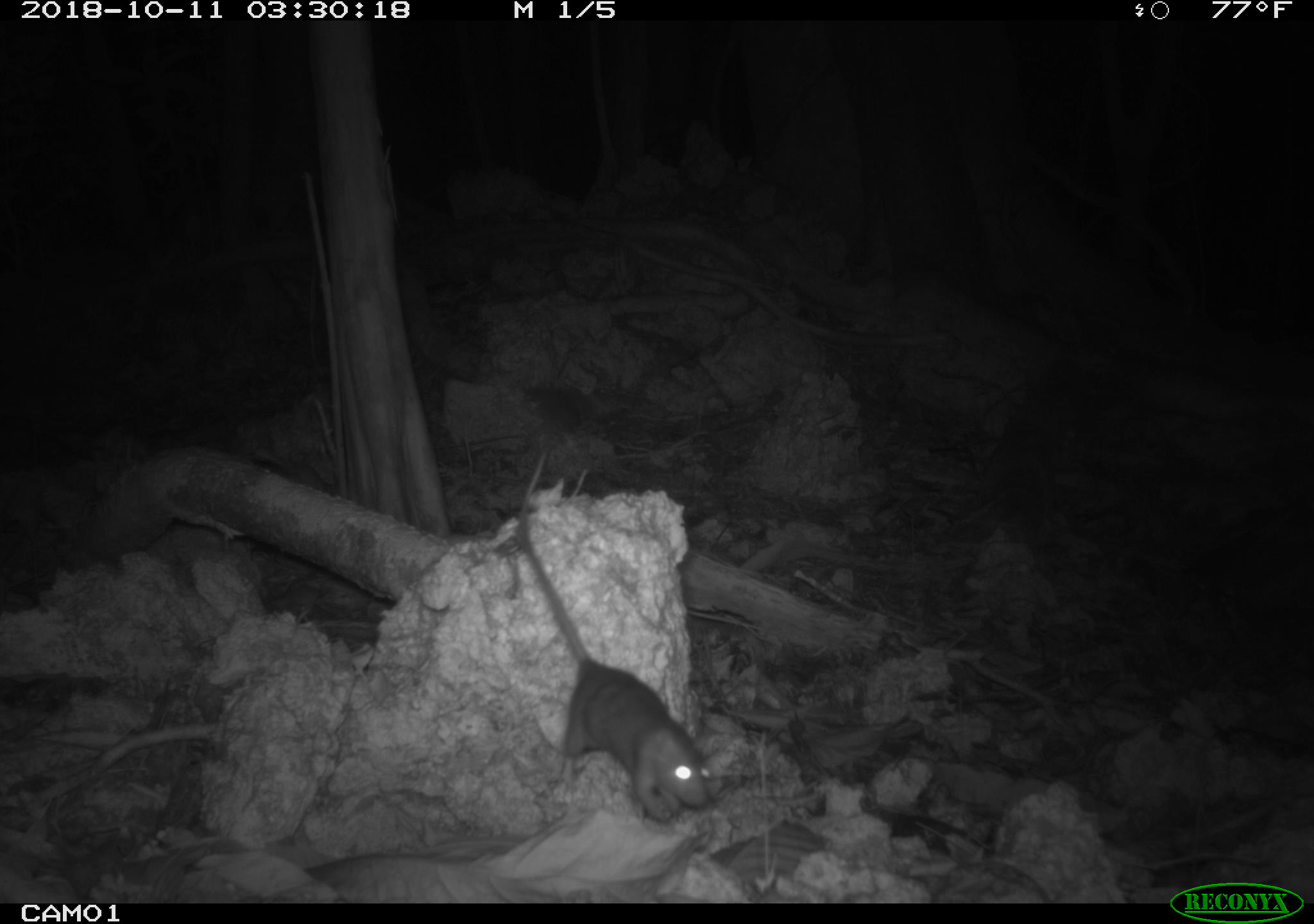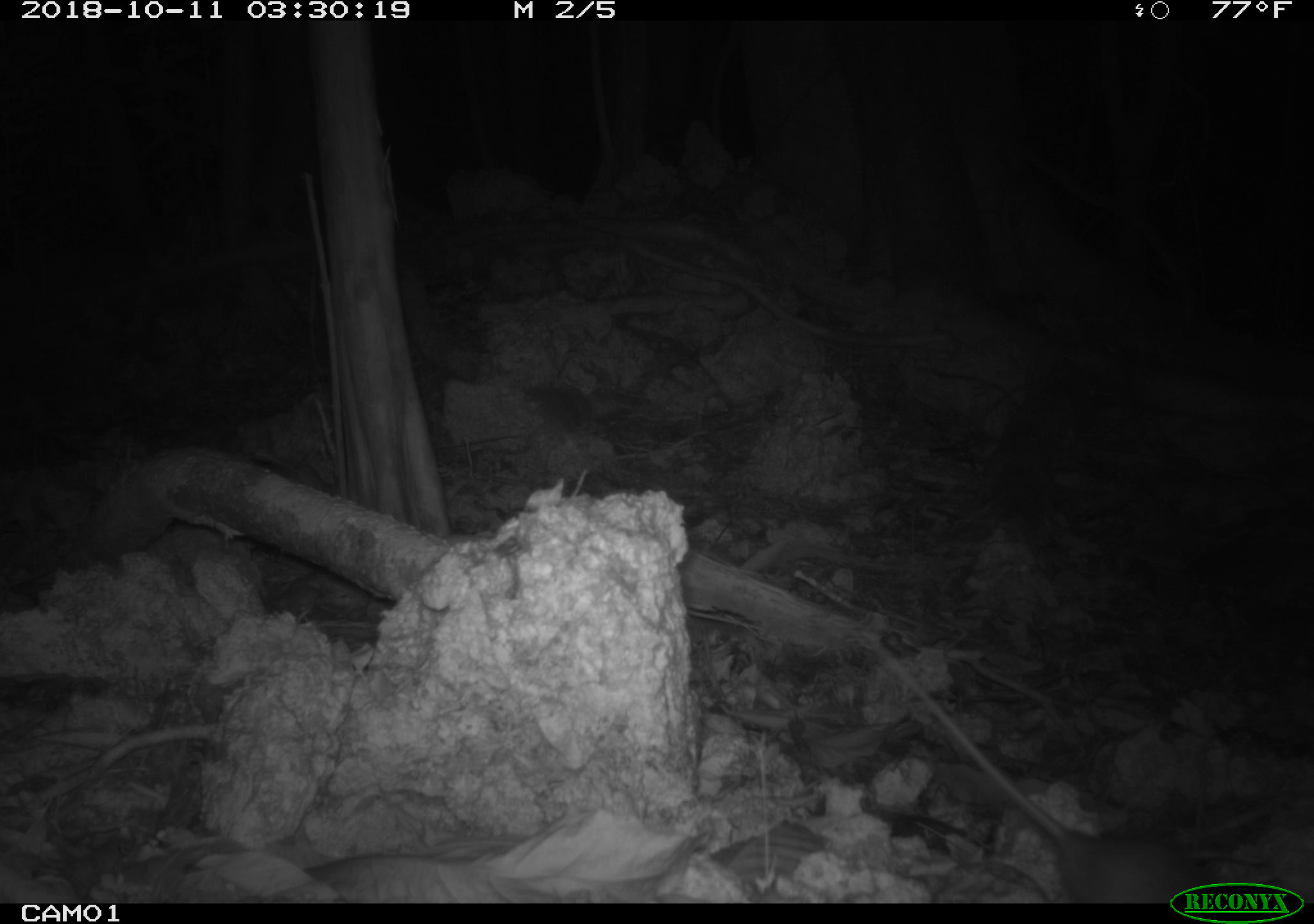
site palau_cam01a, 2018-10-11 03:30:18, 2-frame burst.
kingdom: Animalia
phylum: Chordata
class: Mammalia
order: Rodentia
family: Muridae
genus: Rattus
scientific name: Rattus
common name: rat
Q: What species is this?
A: Rat (Rattus).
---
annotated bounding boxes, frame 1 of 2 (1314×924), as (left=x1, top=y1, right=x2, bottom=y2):
rat: (left=506, top=483, right=713, bottom=826)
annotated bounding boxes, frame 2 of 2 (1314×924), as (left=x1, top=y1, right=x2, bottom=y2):
rat: (left=860, top=622, right=1235, bottom=906)